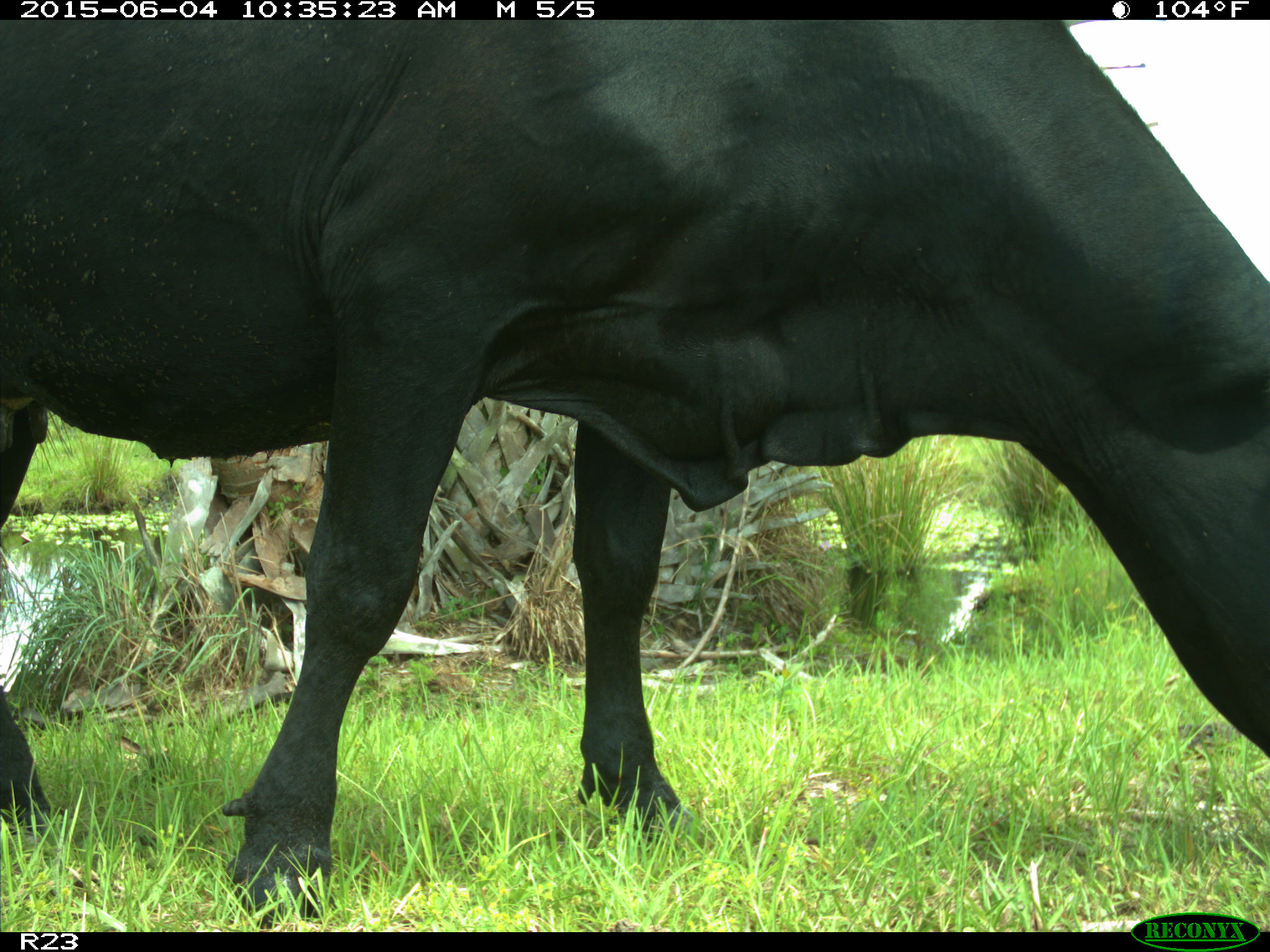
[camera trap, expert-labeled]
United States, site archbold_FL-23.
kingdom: Animalia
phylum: Chordata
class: Mammalia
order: Artiodactyla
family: Bovidae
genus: Bos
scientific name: Bos taurus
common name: domestic cow